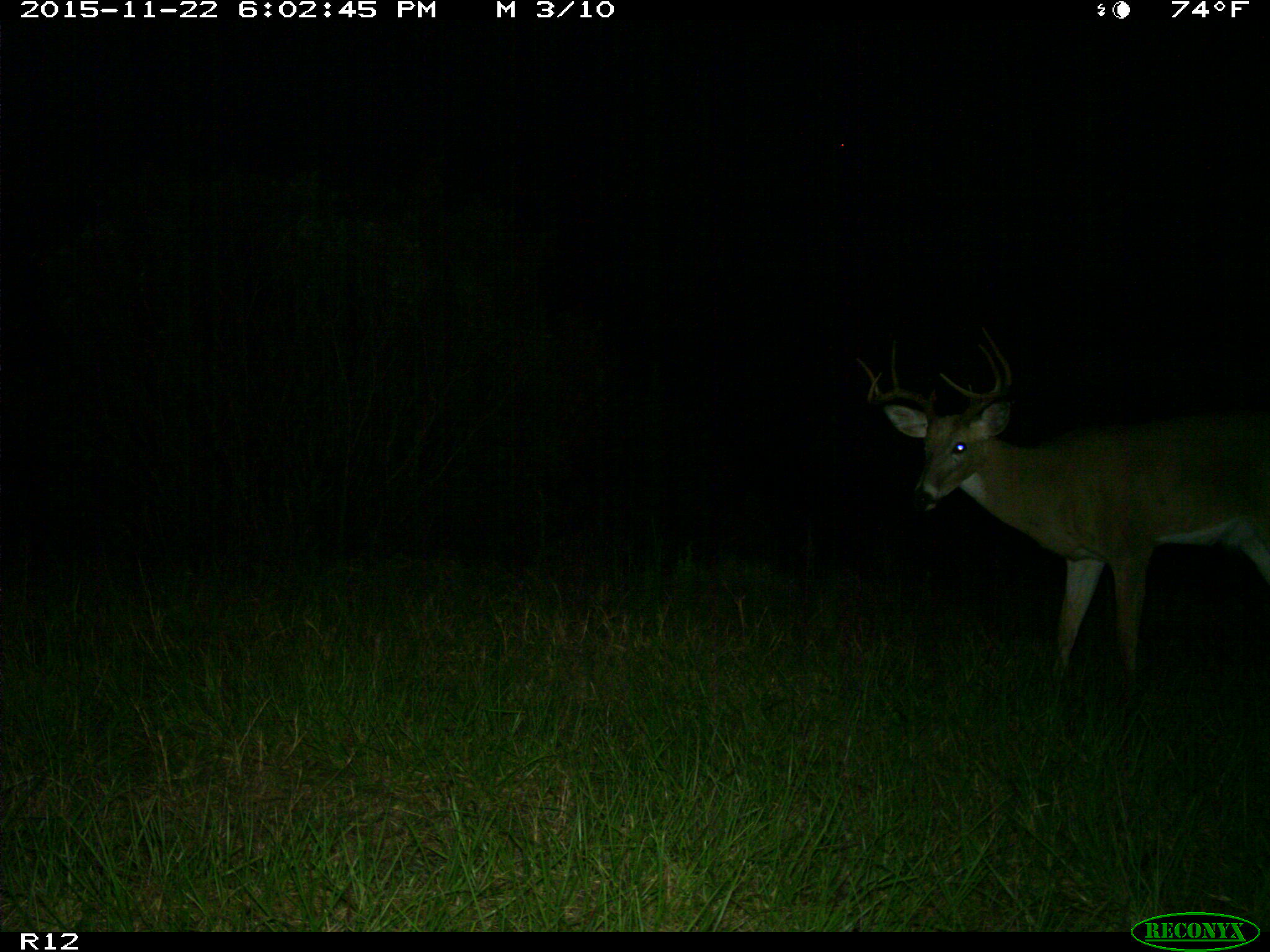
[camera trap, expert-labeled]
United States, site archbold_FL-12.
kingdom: Animalia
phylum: Chordata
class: Mammalia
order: Artiodactyla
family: Cervidae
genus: Odocoileus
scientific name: Odocoileus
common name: deer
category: unidentified deer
Unidentified deer (deer) (Odocoileus).